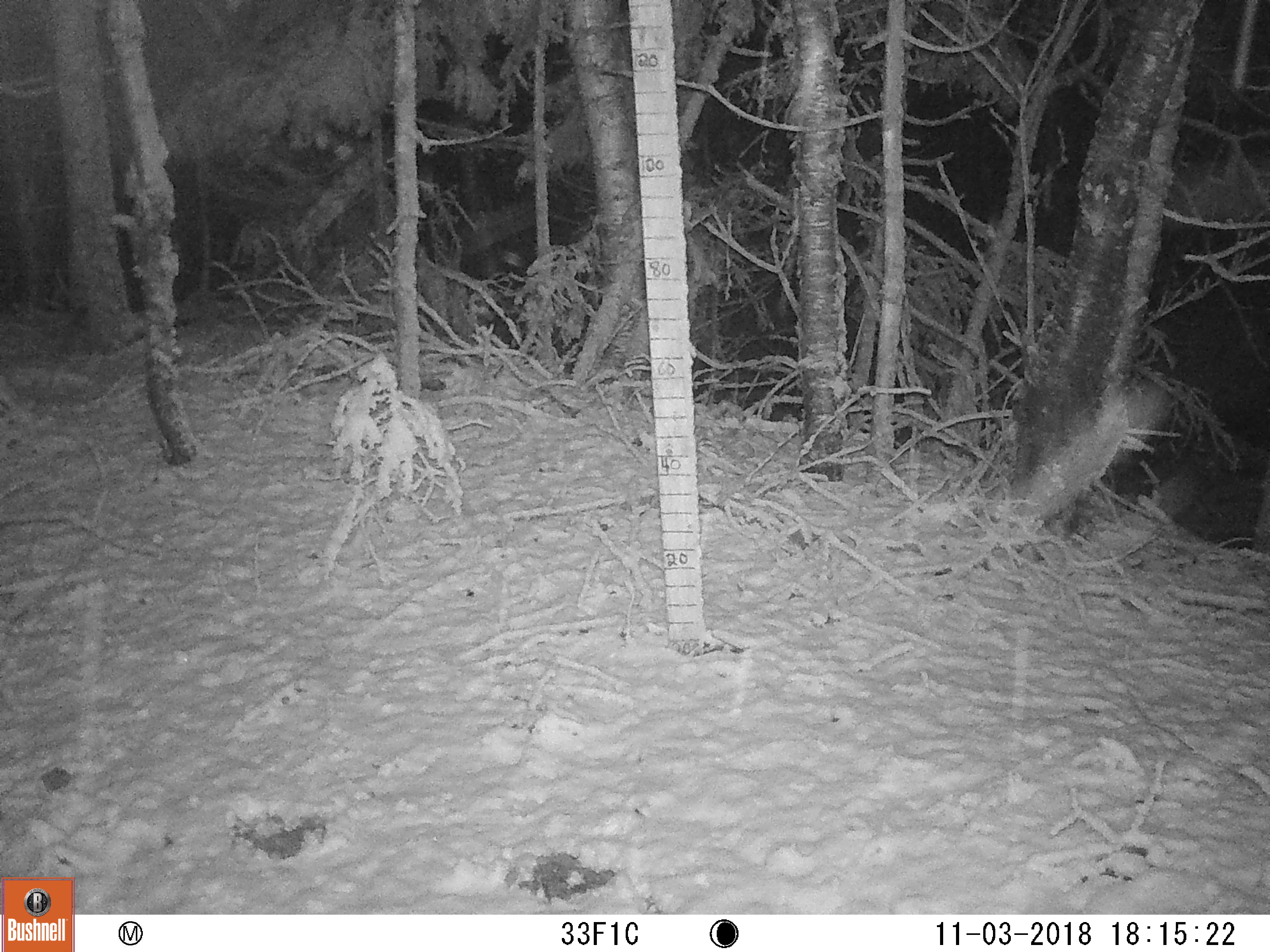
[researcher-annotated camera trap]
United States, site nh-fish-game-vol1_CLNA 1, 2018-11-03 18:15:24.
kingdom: Animalia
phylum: Chordata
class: Mammalia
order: Artiodactyla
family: Cervidae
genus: Alces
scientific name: Alces alces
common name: moose